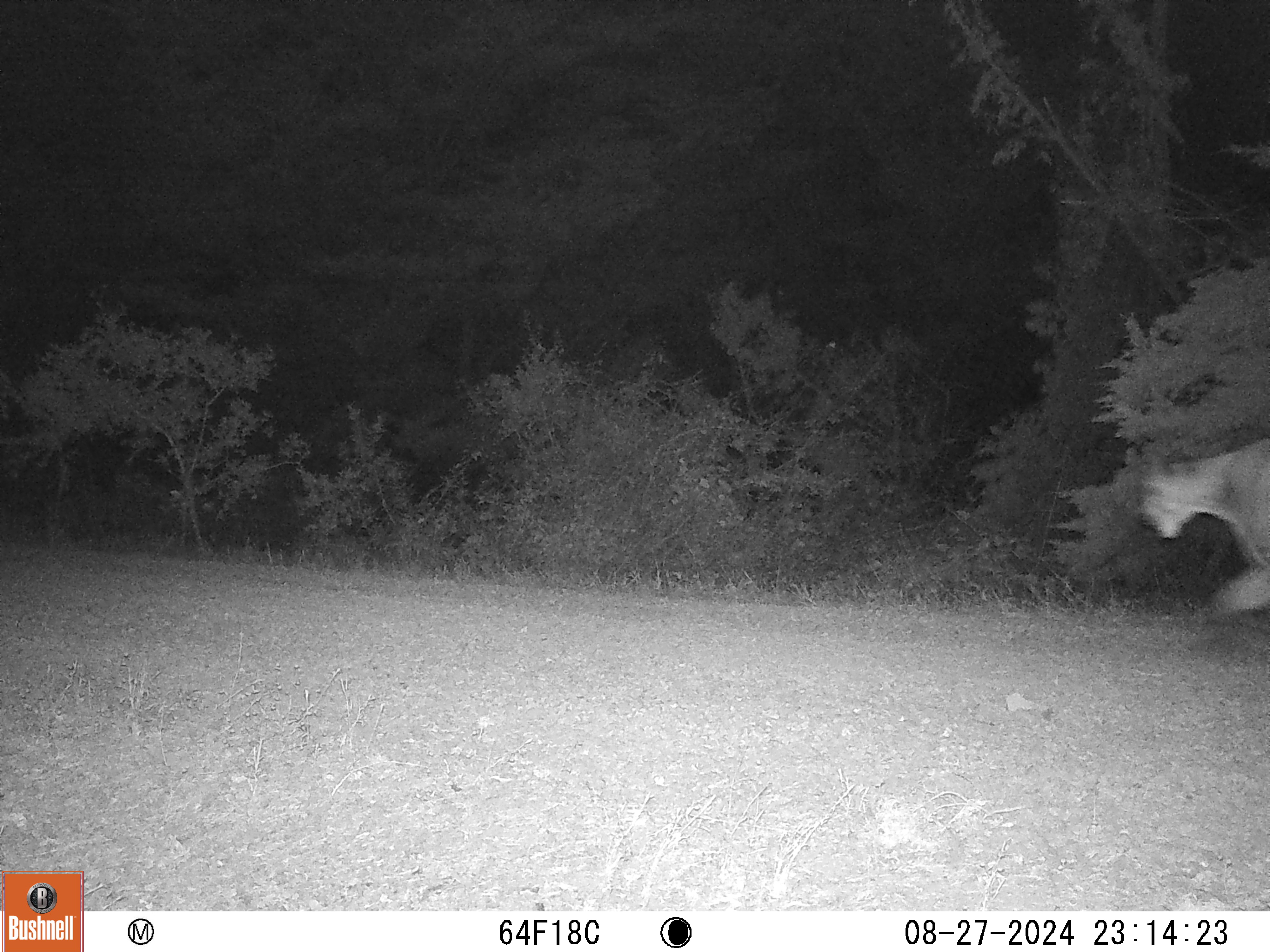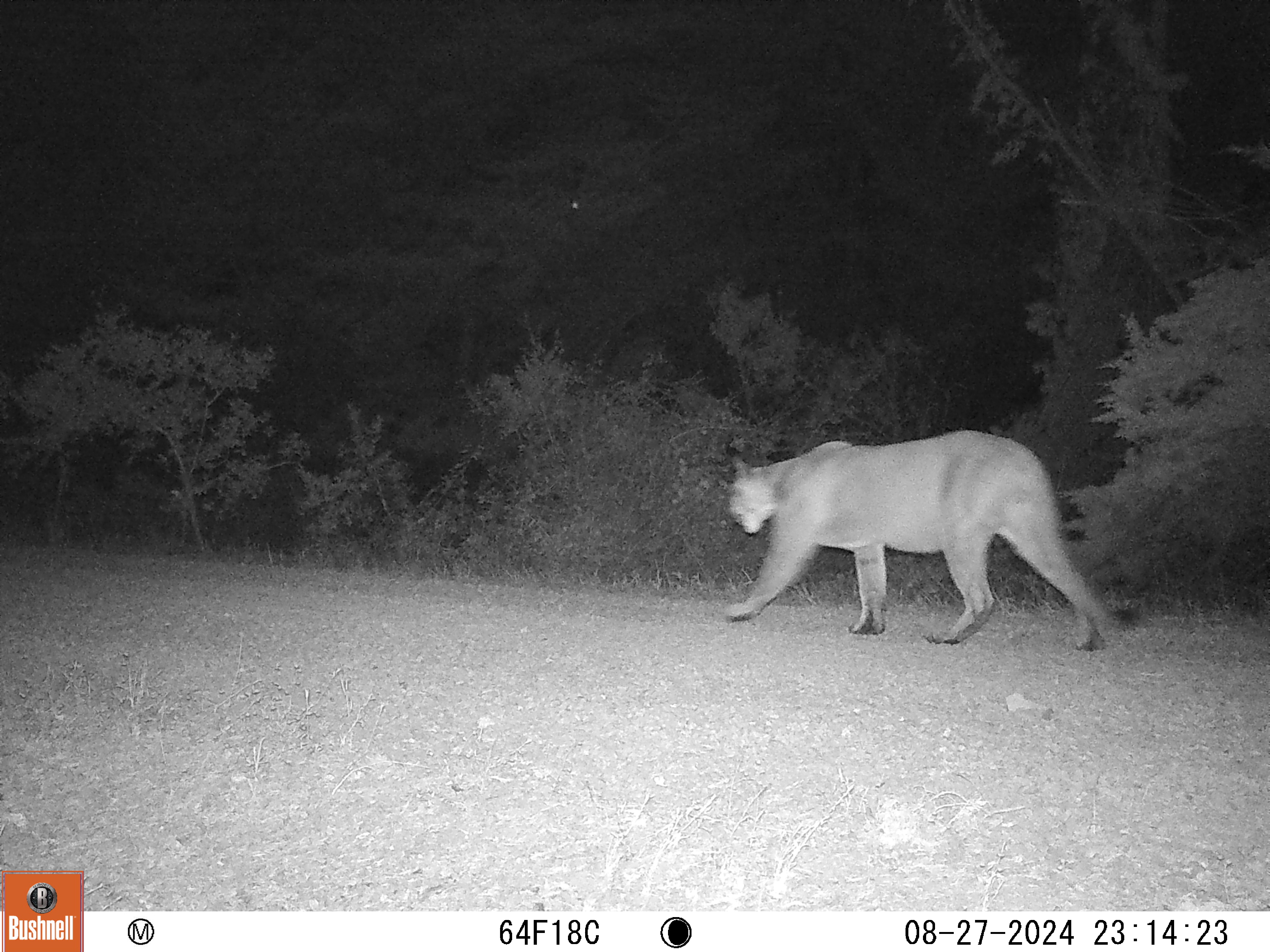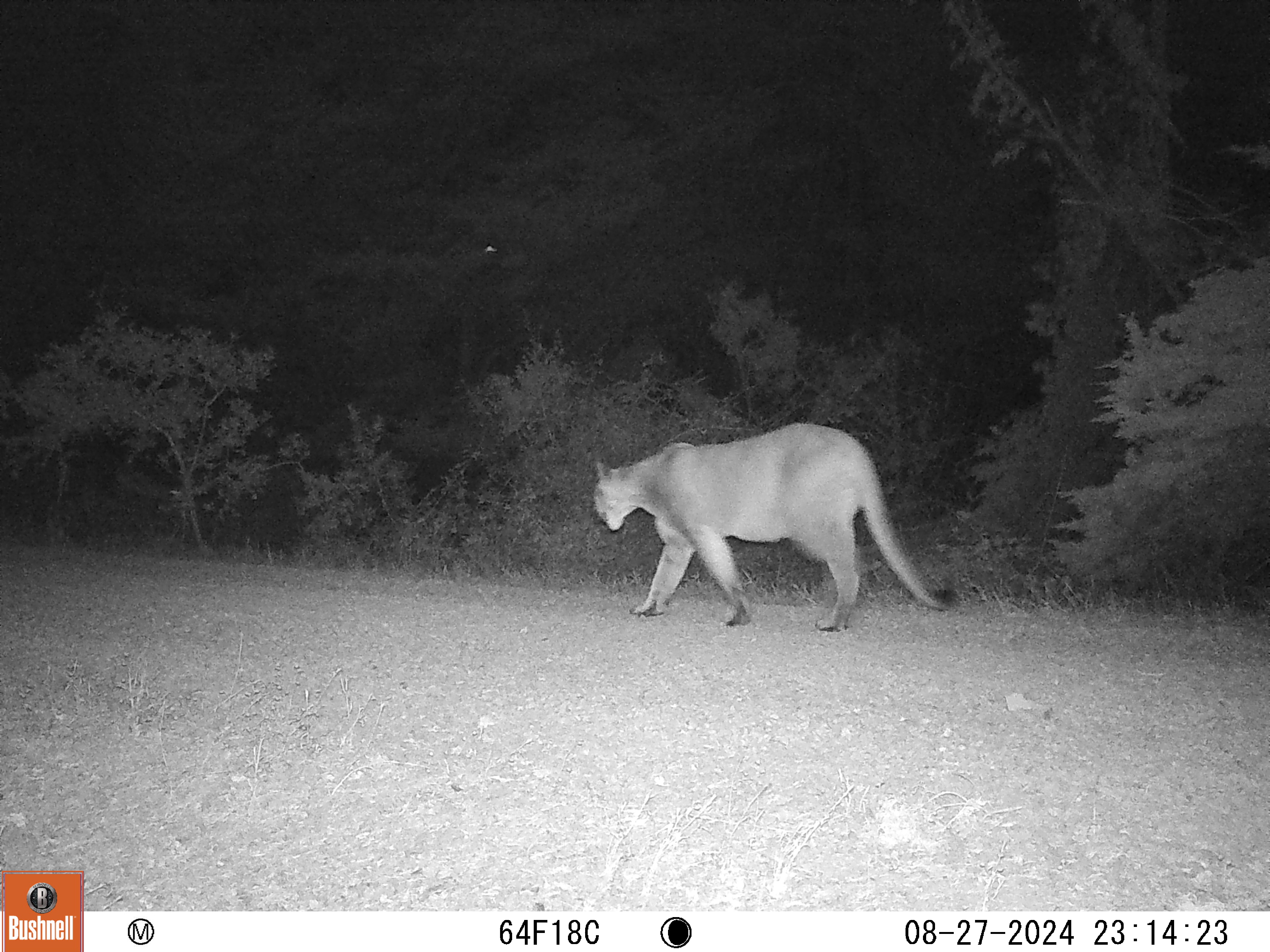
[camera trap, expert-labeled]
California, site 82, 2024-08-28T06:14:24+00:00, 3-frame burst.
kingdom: Animalia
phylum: Chordata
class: Mammalia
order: Carnivora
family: Felidae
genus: Puma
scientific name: Puma concolor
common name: puma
Puma (Puma concolor).